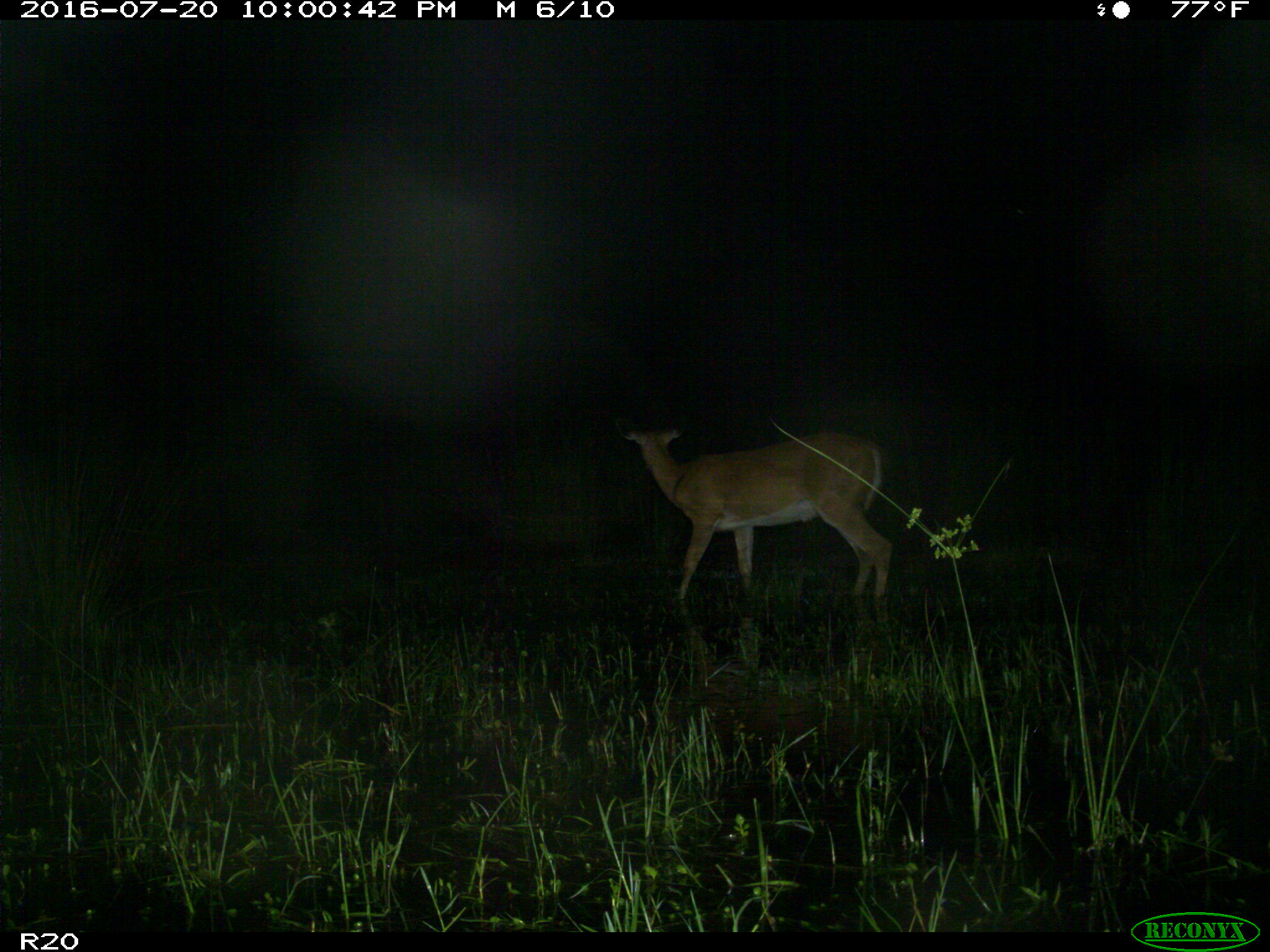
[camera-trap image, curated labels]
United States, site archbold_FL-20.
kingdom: Animalia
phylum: Chordata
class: Mammalia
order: Artiodactyla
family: Cervidae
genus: Odocoileus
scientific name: Odocoileus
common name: deer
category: unidentified deer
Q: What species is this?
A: Unidentified deer (deer) (Odocoileus).